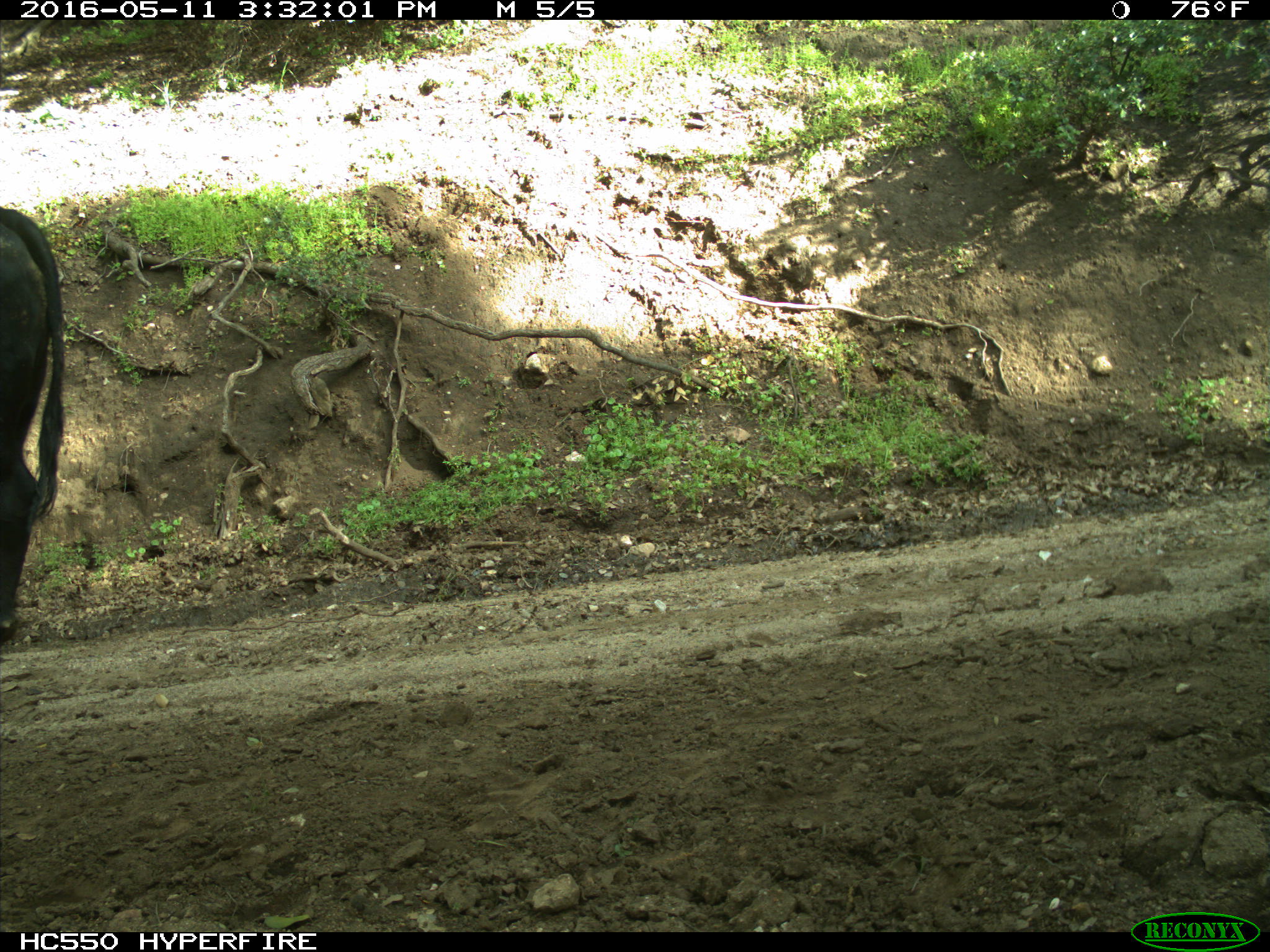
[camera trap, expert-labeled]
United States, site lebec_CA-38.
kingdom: Animalia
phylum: Chordata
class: Mammalia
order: Artiodactyla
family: Bovidae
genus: Bos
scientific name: Bos taurus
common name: domestic cow